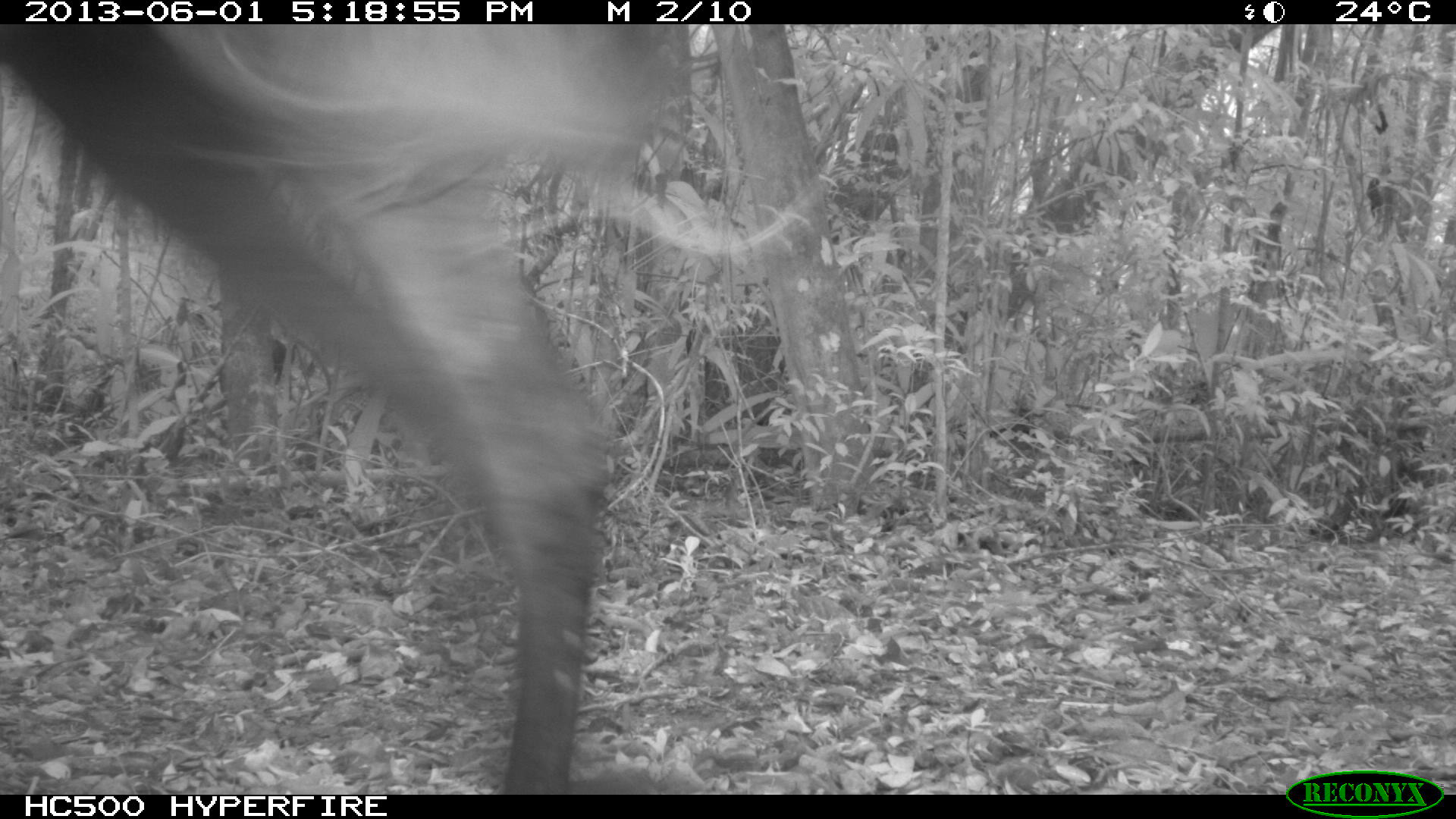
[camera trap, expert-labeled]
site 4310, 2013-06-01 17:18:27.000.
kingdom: Animalia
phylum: Chordata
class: Mammalia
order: Perissodactyla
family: Equidae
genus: Equus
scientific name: Equus ferus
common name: wild horse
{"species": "Equus ferus (wild horse)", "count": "2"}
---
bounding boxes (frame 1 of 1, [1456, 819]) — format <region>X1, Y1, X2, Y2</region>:
equus ferus: <region>0, 24, 680, 794</region>